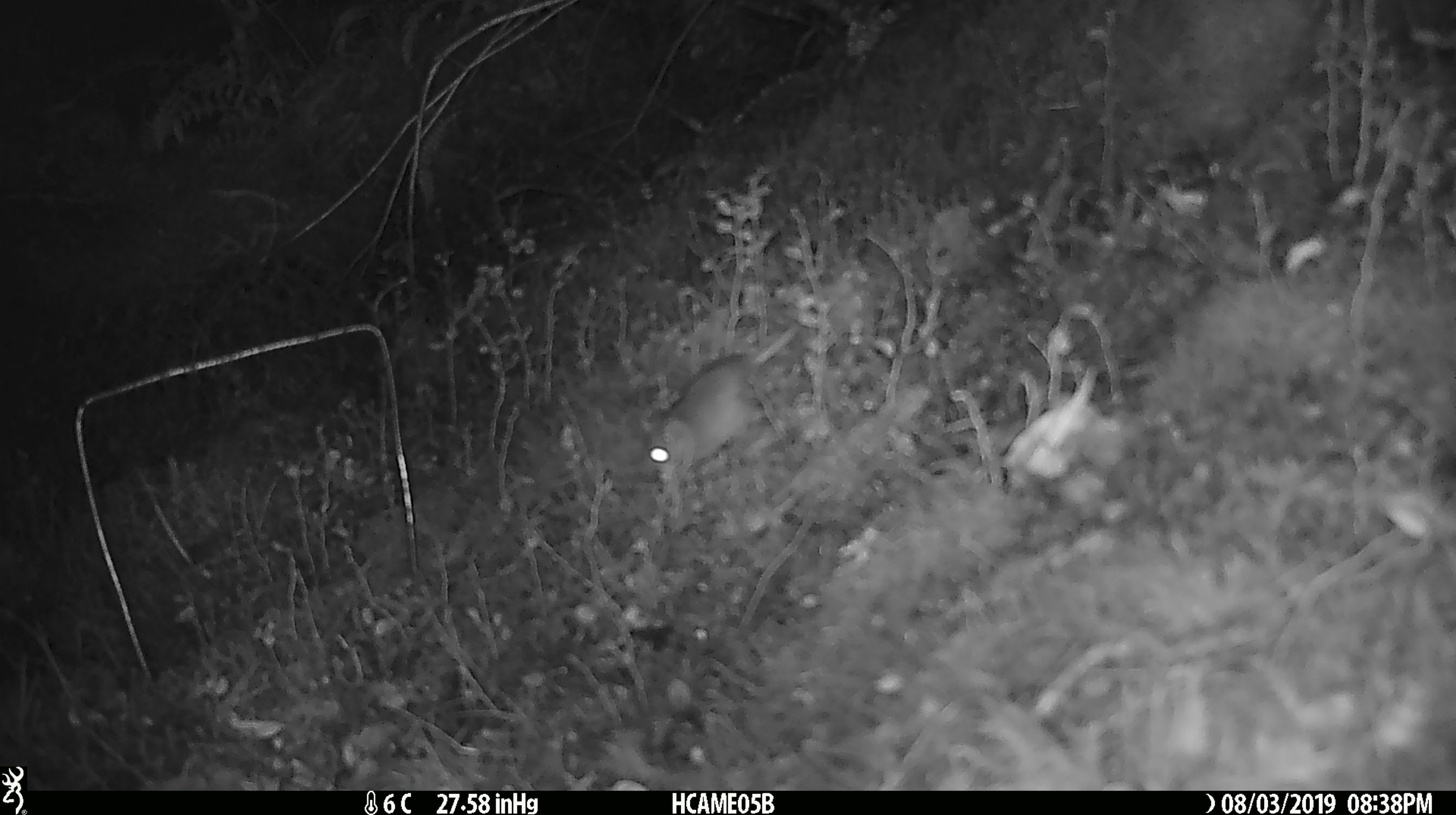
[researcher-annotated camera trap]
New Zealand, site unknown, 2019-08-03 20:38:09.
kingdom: Animalia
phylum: Chordata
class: Mammalia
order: Rodentia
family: Muridae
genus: Mus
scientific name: Mus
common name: mouse